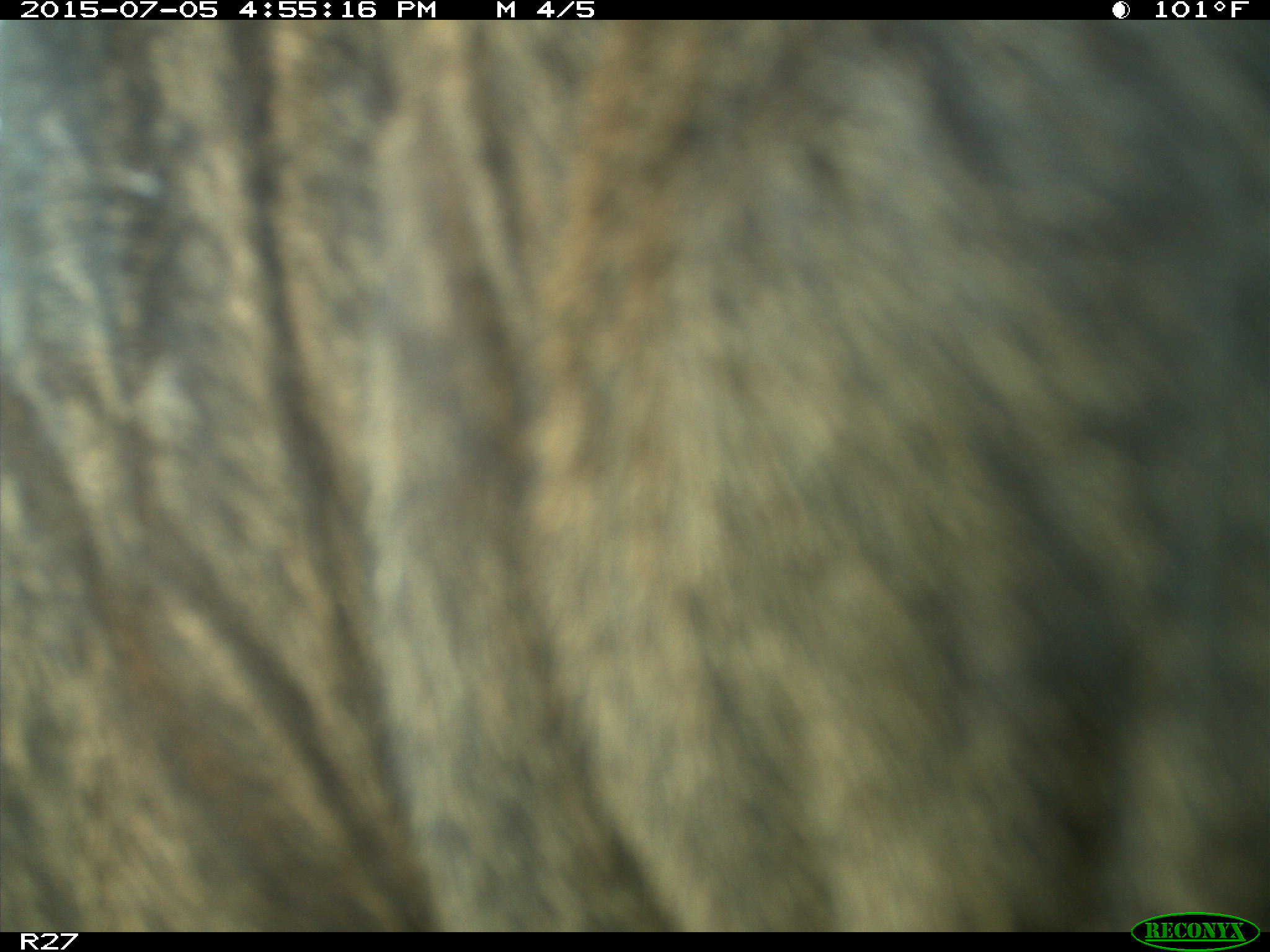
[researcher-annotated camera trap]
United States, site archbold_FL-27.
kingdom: Animalia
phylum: Chordata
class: Mammalia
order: Artiodactyla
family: Bovidae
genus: Bos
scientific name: Bos taurus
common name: domestic cow